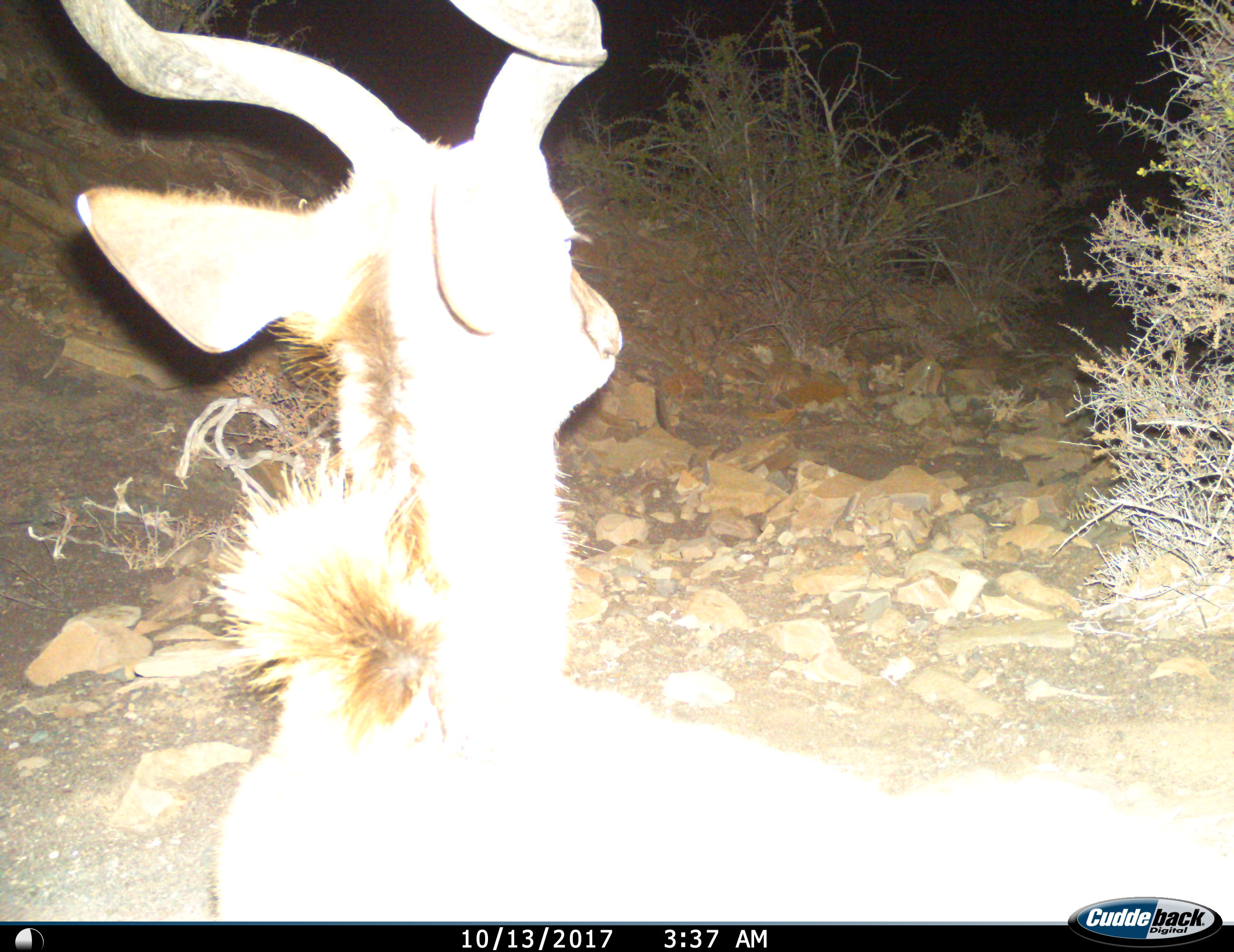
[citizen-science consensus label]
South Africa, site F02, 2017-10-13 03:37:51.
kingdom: Animalia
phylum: Chordata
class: Mammalia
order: Artiodactyla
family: Bovidae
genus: Tragelaphus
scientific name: Tragelaphus strepsiceros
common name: greater kudu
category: kudu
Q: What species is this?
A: Kudu (greater kudu) (Tragelaphus strepsiceros).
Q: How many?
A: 1.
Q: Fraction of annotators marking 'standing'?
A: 44%.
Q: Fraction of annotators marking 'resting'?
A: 33%.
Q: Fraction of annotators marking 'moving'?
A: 22%.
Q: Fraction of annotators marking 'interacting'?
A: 0%.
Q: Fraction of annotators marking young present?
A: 0%.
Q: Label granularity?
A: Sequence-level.